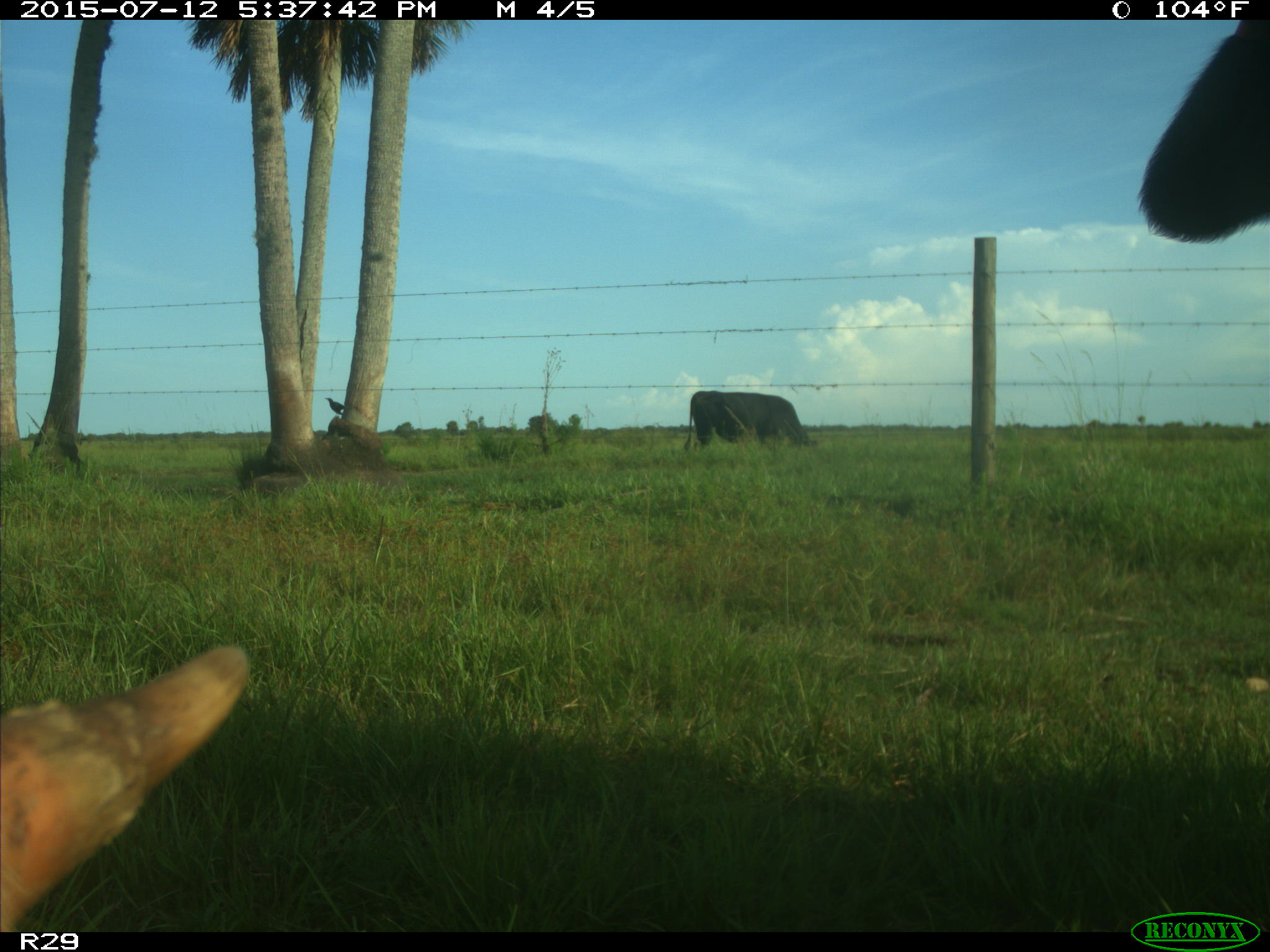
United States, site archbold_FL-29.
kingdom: Animalia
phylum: Chordata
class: Mammalia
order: Artiodactyla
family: Bovidae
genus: Bos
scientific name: Bos taurus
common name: domestic cow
Bos taurus (domestic cow).